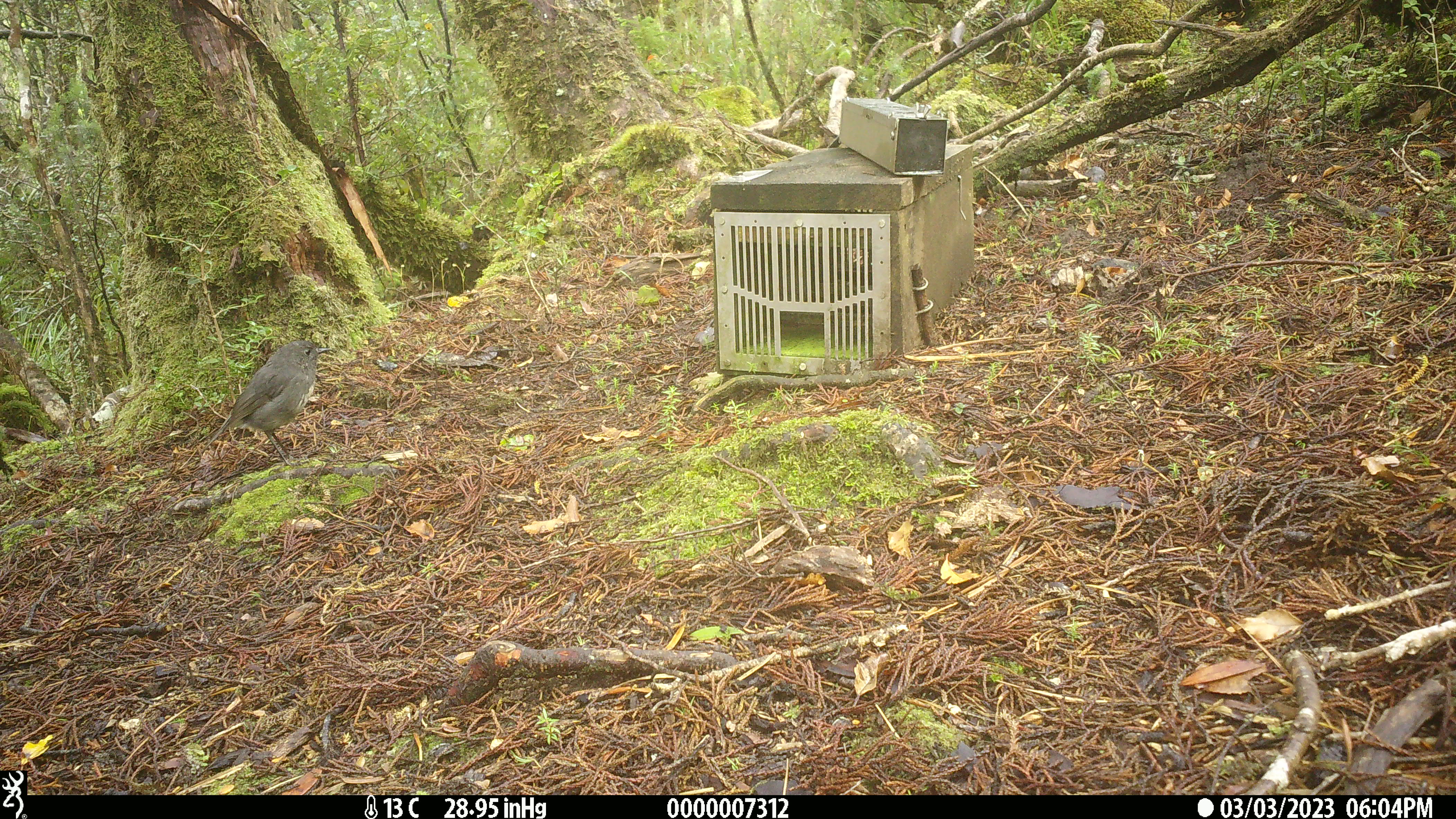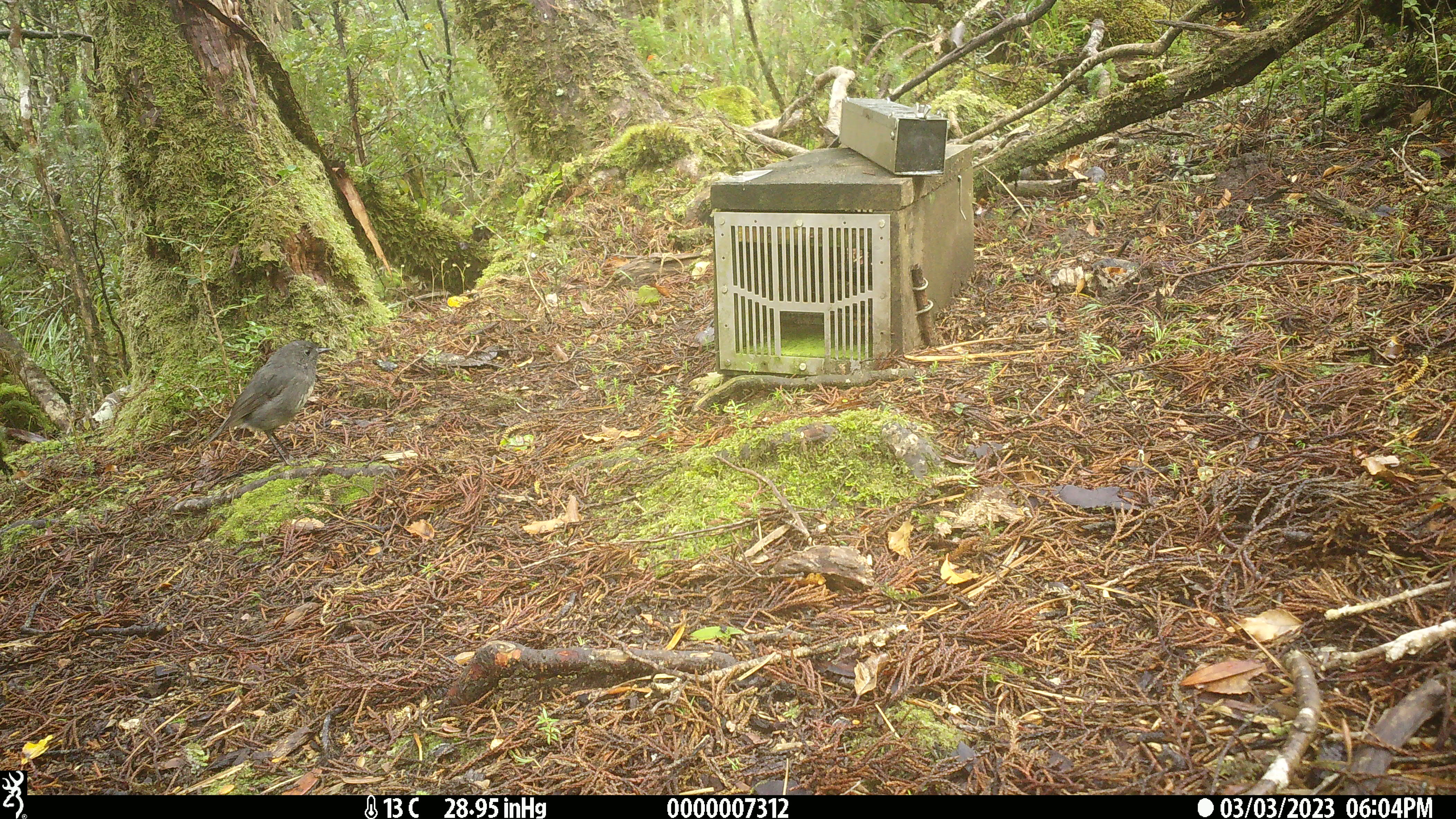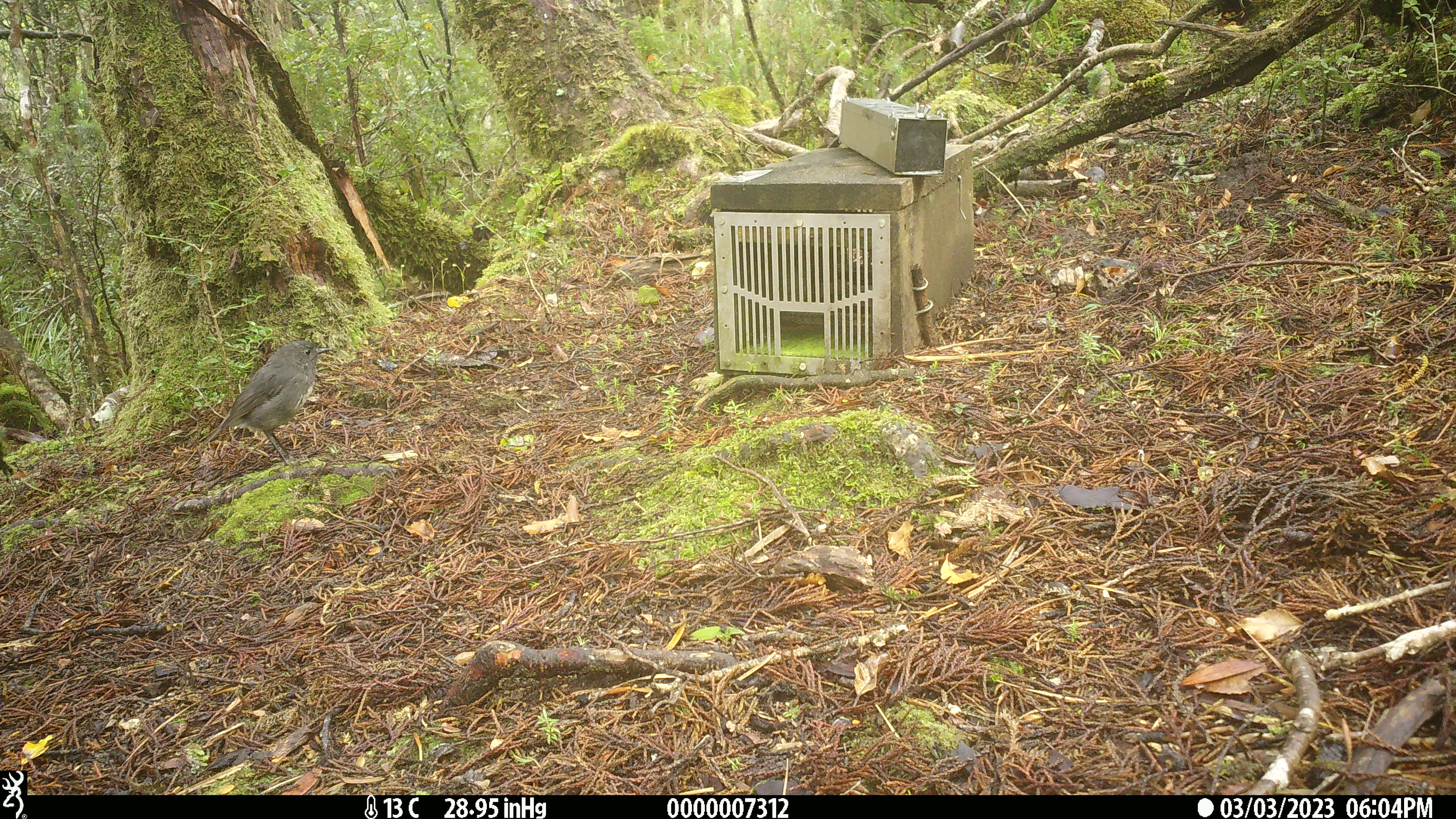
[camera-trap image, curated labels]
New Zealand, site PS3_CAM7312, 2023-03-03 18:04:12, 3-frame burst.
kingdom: Animalia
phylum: Chordata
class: Aves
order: Passeriformes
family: Petroicidae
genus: Petroica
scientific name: Petroica australis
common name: new zealand robin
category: robin